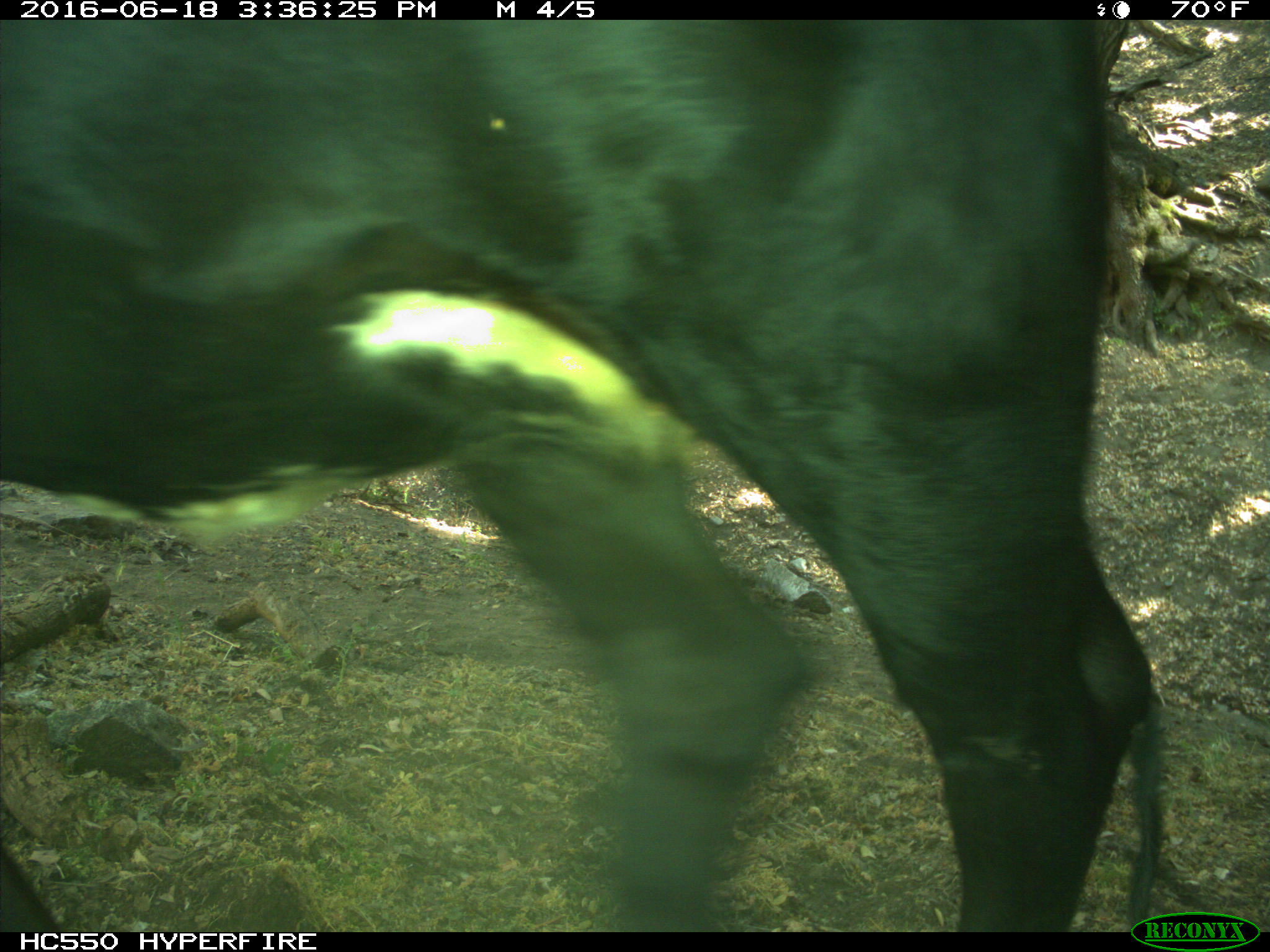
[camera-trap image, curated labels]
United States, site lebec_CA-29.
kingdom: Animalia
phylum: Chordata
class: Mammalia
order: Artiodactyla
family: Bovidae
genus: Bos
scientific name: Bos taurus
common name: domestic cow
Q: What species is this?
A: Bos taurus (domestic cow).